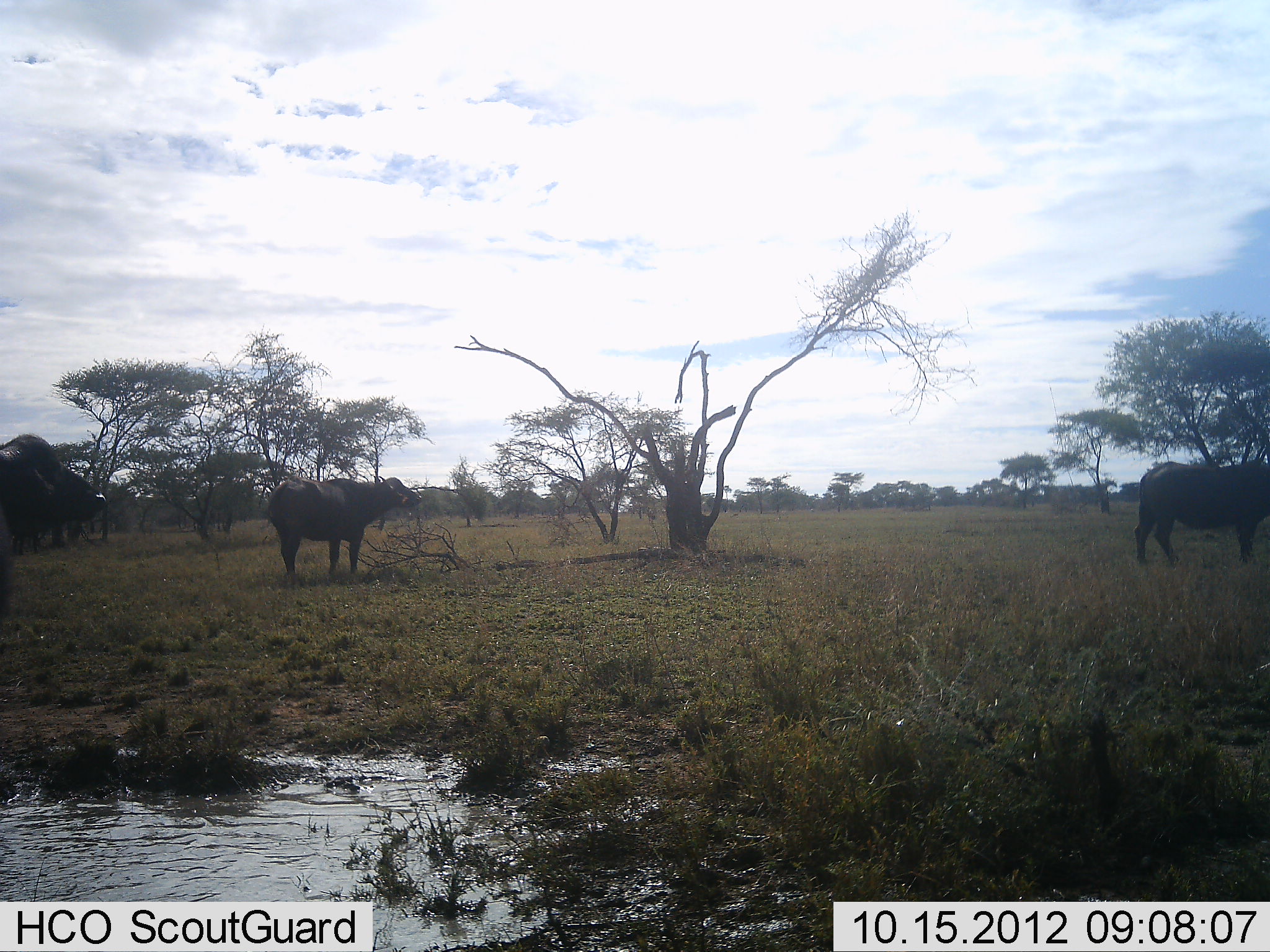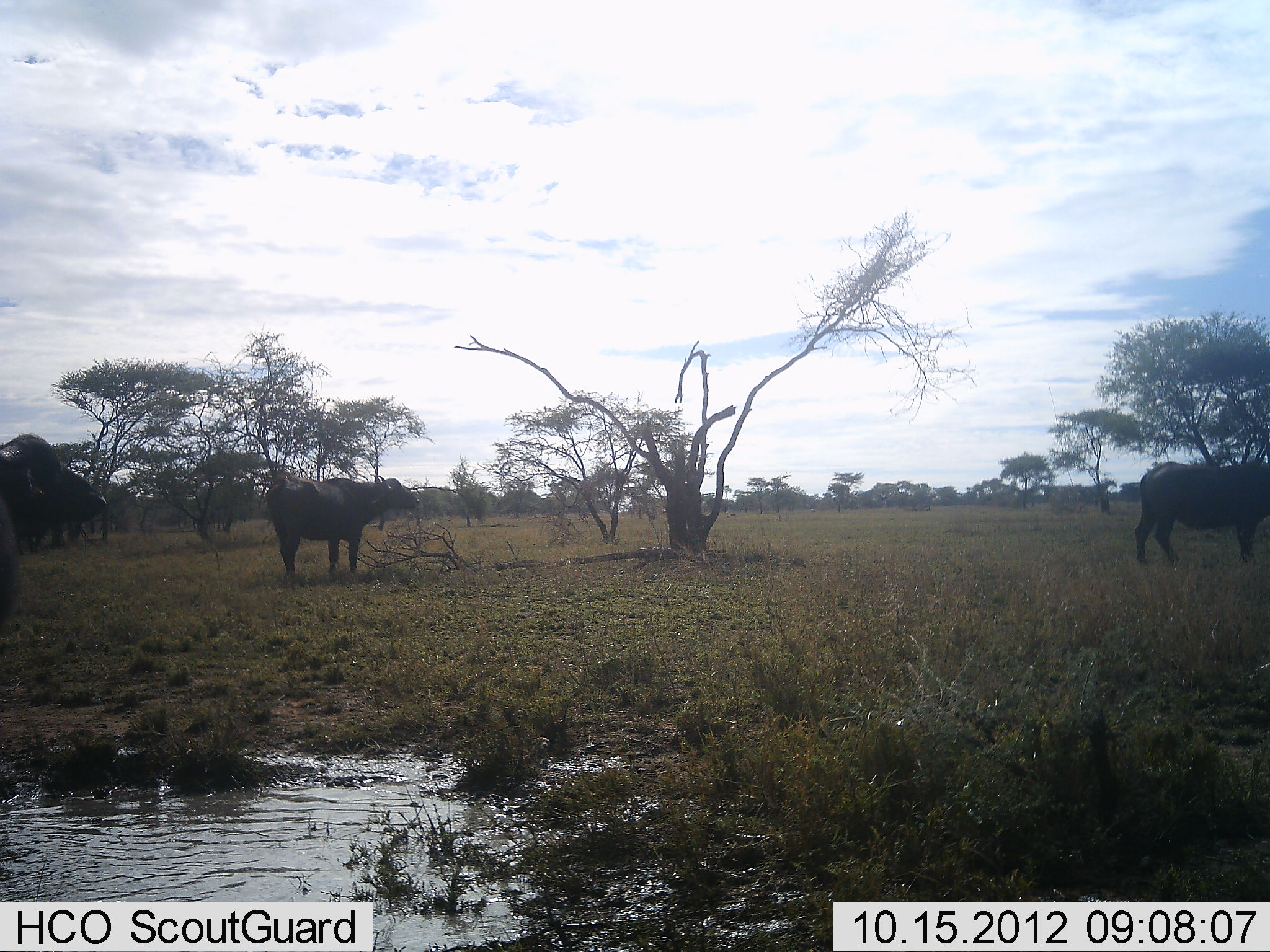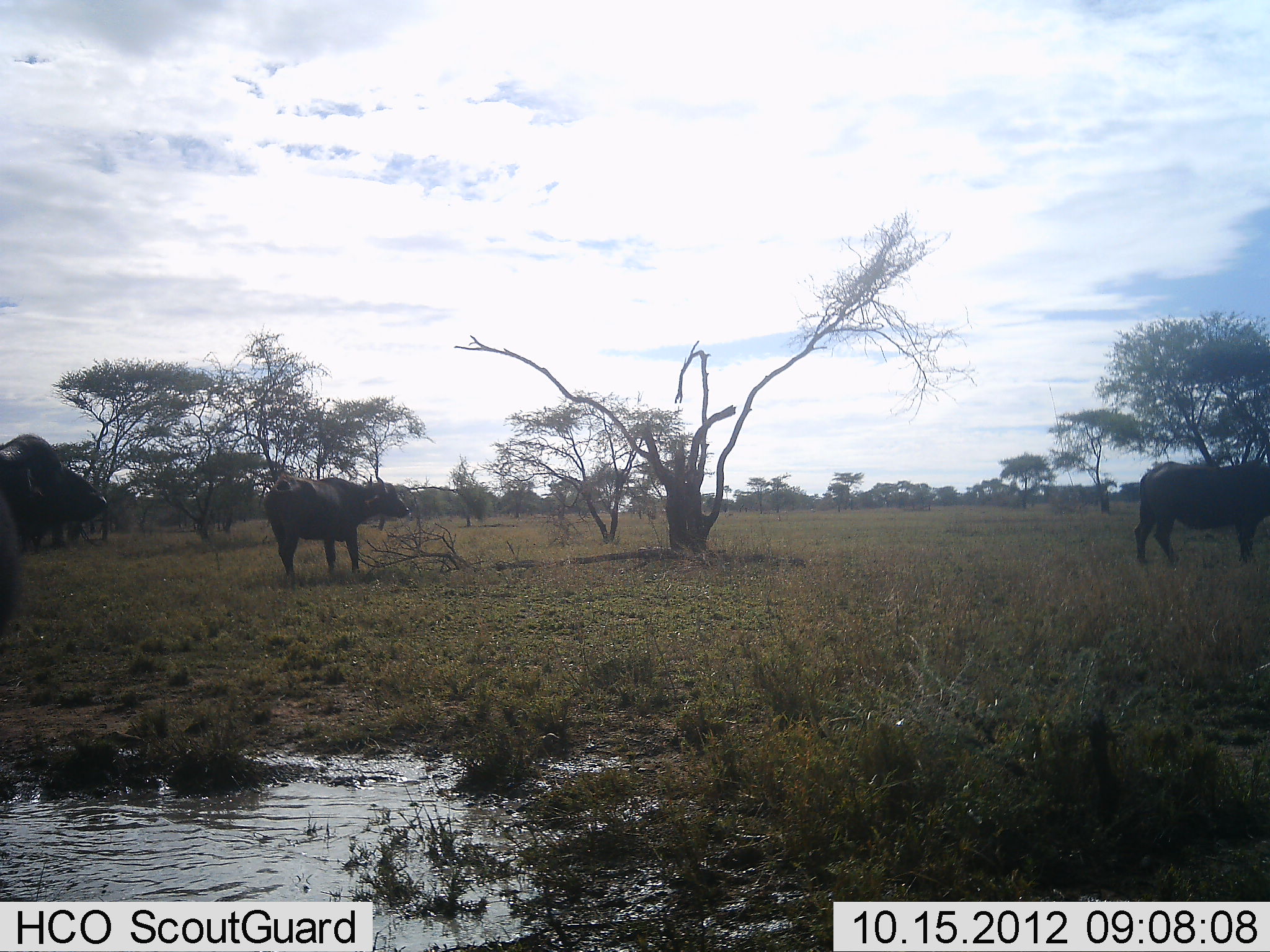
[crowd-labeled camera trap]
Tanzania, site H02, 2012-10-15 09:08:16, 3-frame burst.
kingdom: Animalia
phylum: Chordata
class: Mammalia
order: Artiodactyla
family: Bovidae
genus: Syncerus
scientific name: Syncerus caffer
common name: cape buffalo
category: buffalo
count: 3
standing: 100%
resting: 0%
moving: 9%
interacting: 0%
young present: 0%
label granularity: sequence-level